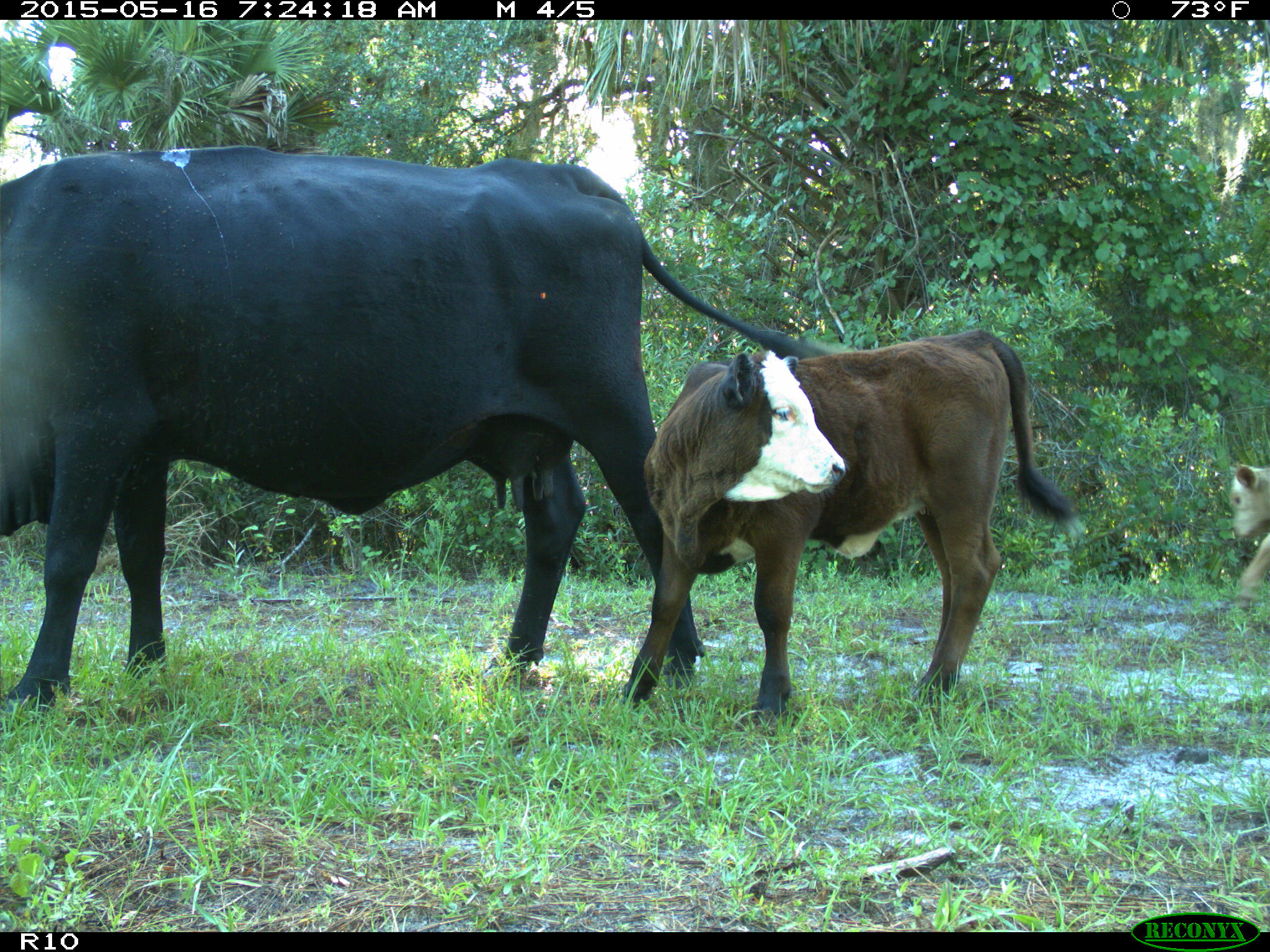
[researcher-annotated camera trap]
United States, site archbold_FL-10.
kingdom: Animalia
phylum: Chordata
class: Mammalia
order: Artiodactyla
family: Bovidae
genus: Bos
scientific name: Bos taurus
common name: domestic cow